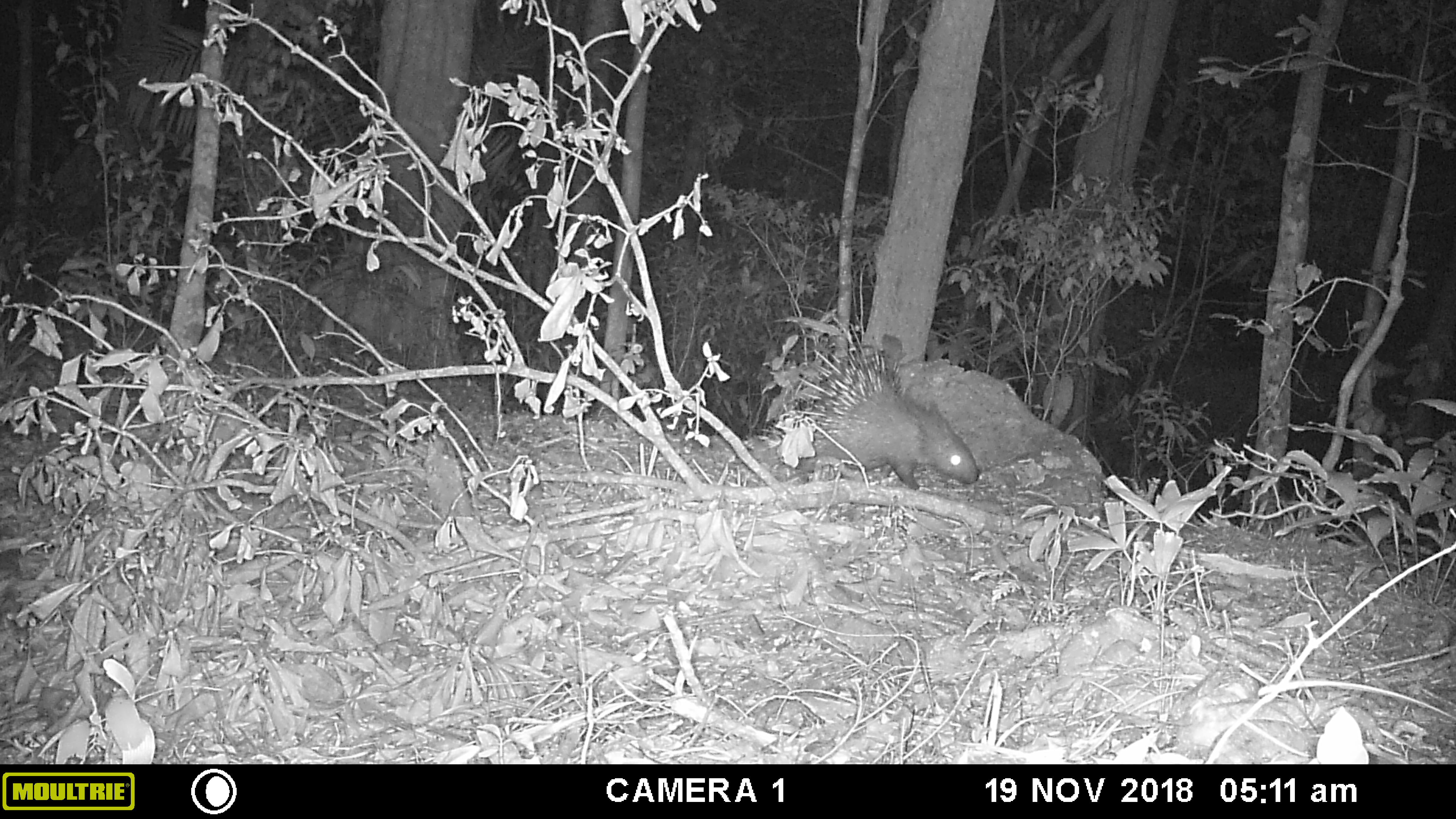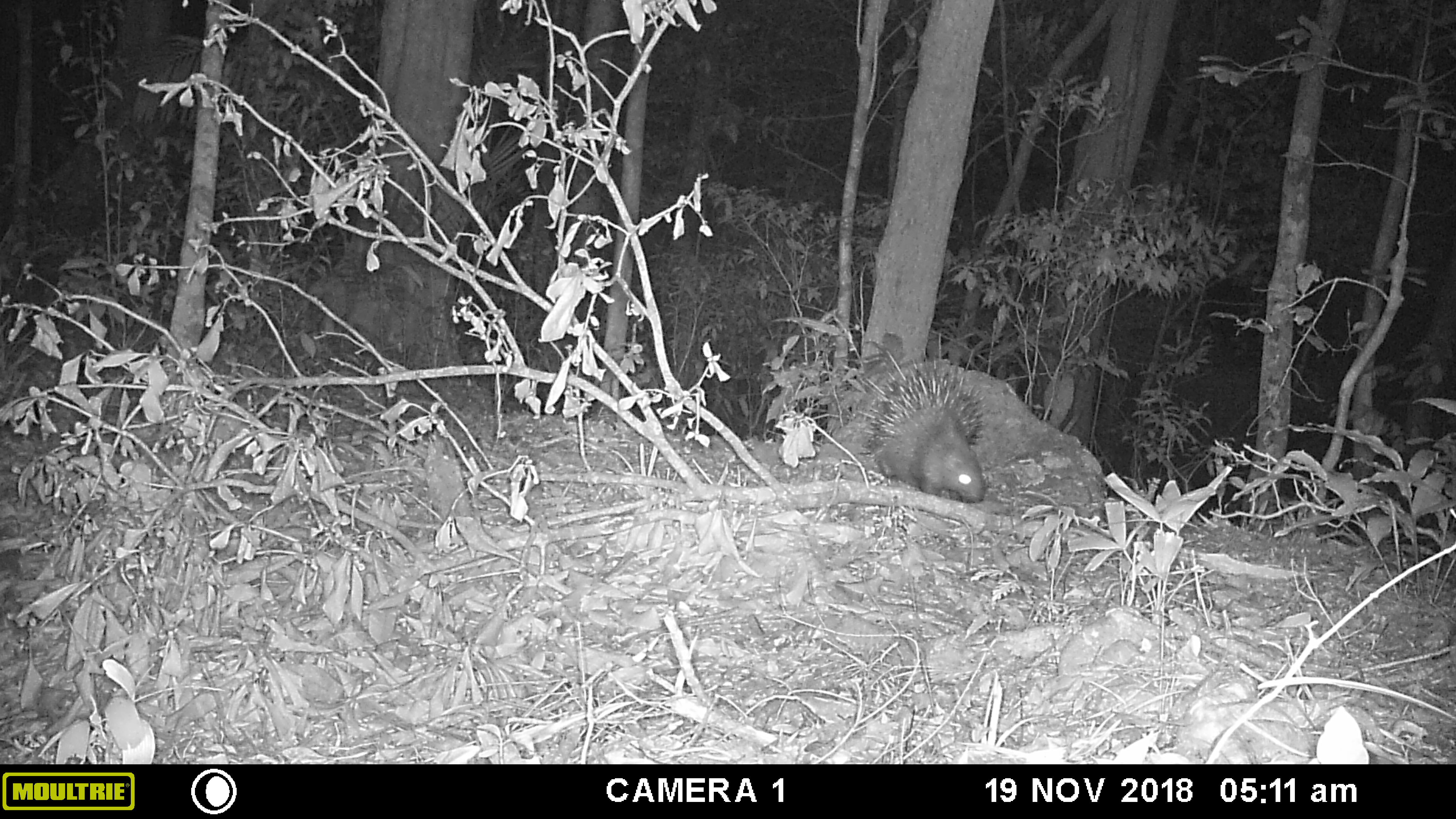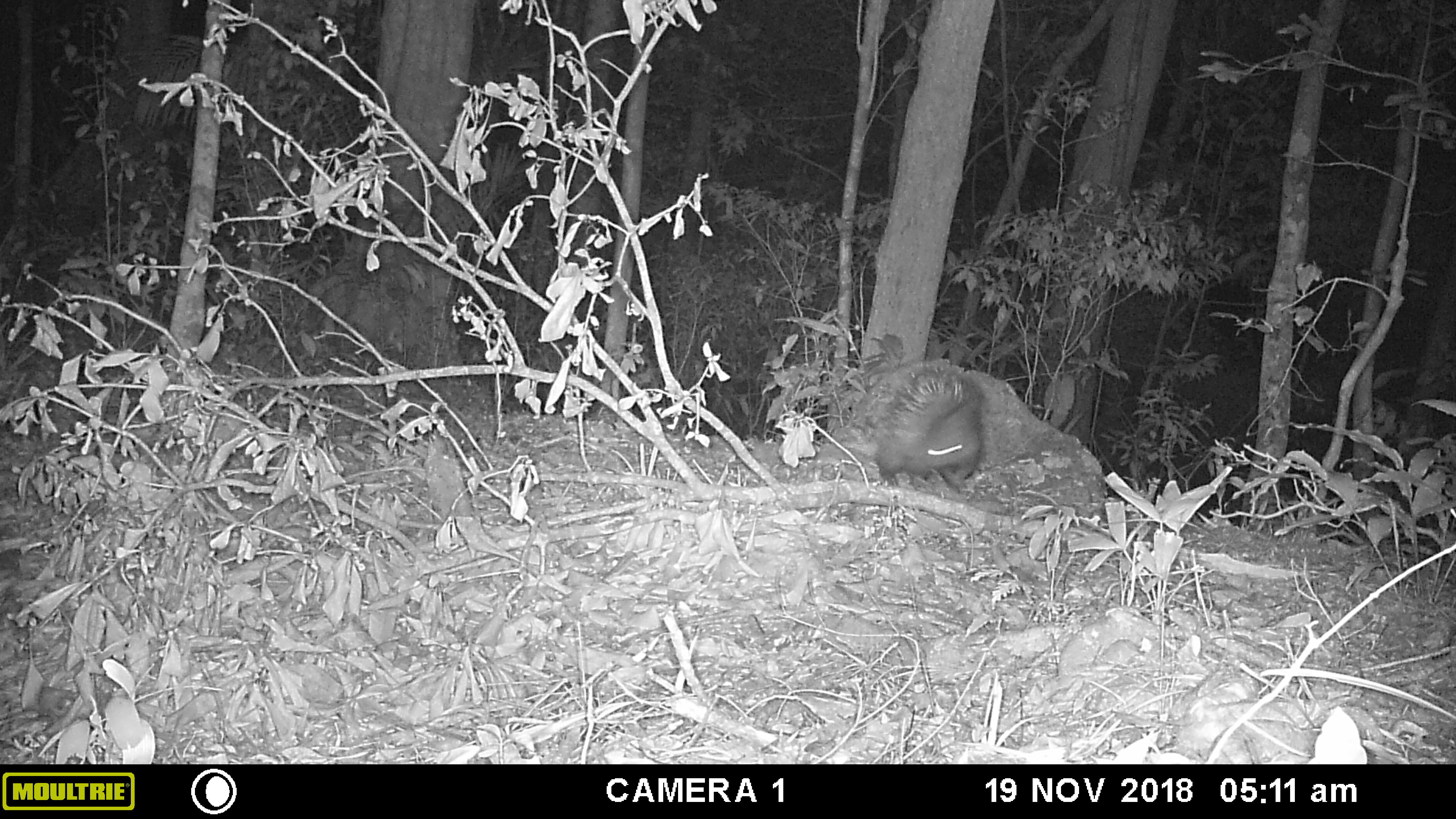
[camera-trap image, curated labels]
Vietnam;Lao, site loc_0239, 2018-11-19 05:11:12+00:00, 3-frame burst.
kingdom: Animalia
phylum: Chordata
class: Mammalia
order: Rodentia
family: Hystricidae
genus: Hystrix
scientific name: Hystrix brachyura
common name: malayan porcupine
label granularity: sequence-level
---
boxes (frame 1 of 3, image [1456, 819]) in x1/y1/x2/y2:
malayan porcupine: 772/323/980/490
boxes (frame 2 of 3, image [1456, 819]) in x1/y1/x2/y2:
malayan porcupine: 854/332/988/502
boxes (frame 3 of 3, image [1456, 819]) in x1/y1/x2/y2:
malayan porcupine: 868/366/985/492